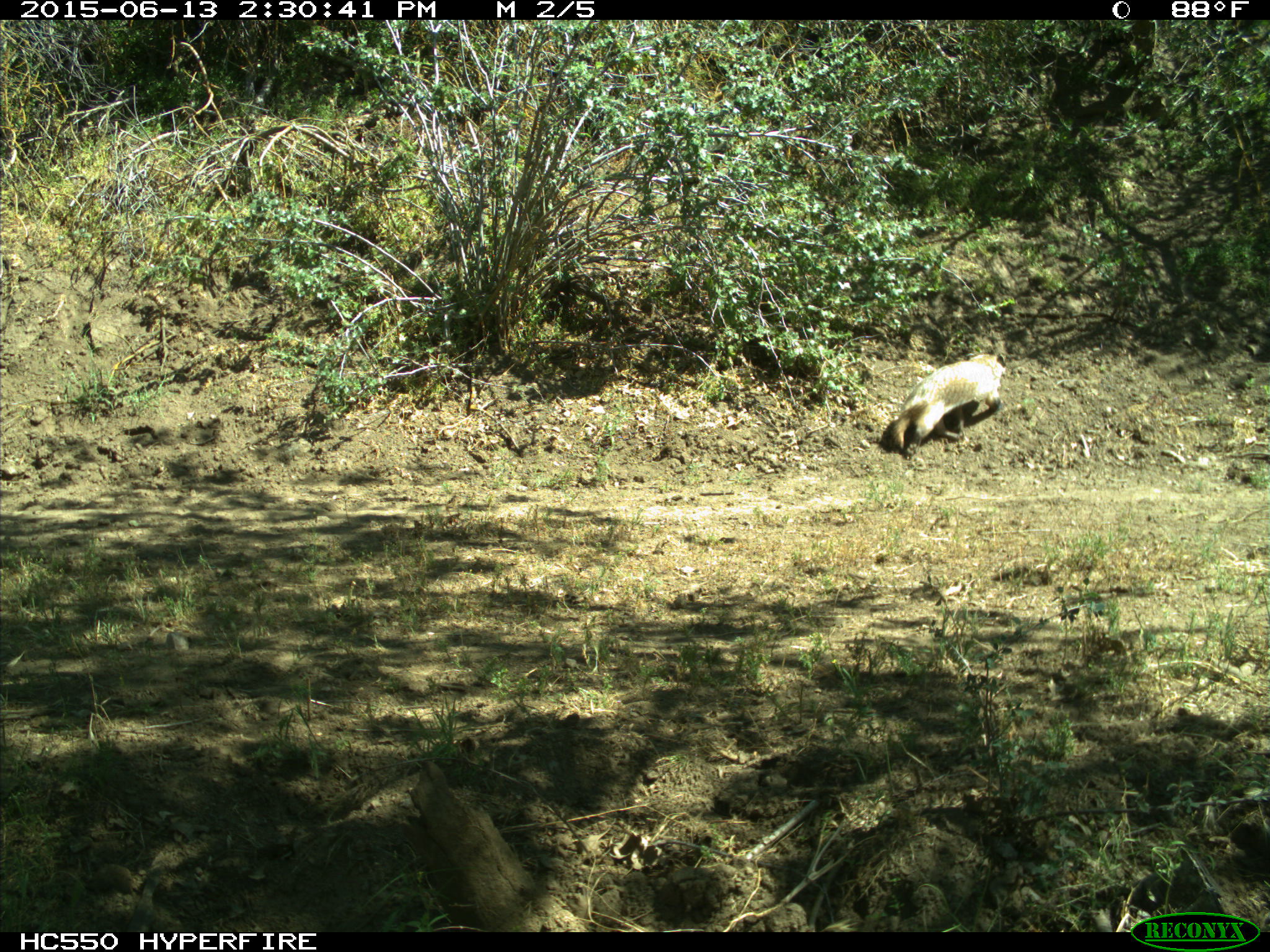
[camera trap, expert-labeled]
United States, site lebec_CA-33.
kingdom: Animalia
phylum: Chordata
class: Mammalia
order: Carnivora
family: Mustelidae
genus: Meles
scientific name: Meles meles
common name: european badger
Meles meles (european badger).